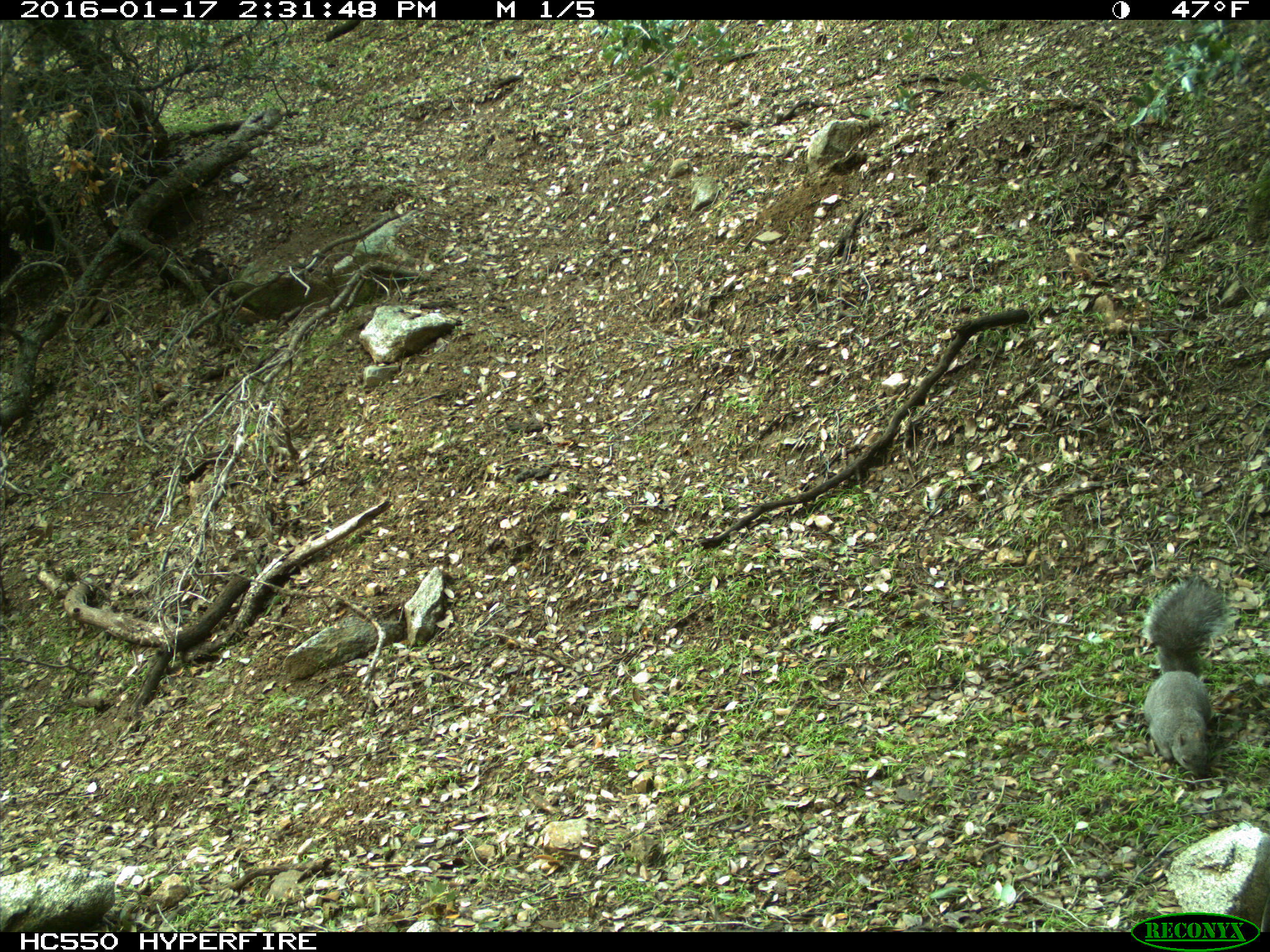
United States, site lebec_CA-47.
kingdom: Animalia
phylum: Chordata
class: Mammalia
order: Rodentia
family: Sciuridae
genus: Sciurus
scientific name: Sciurus carolinensis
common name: eastern gray squirrel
Sciurus carolinensis (eastern gray squirrel).